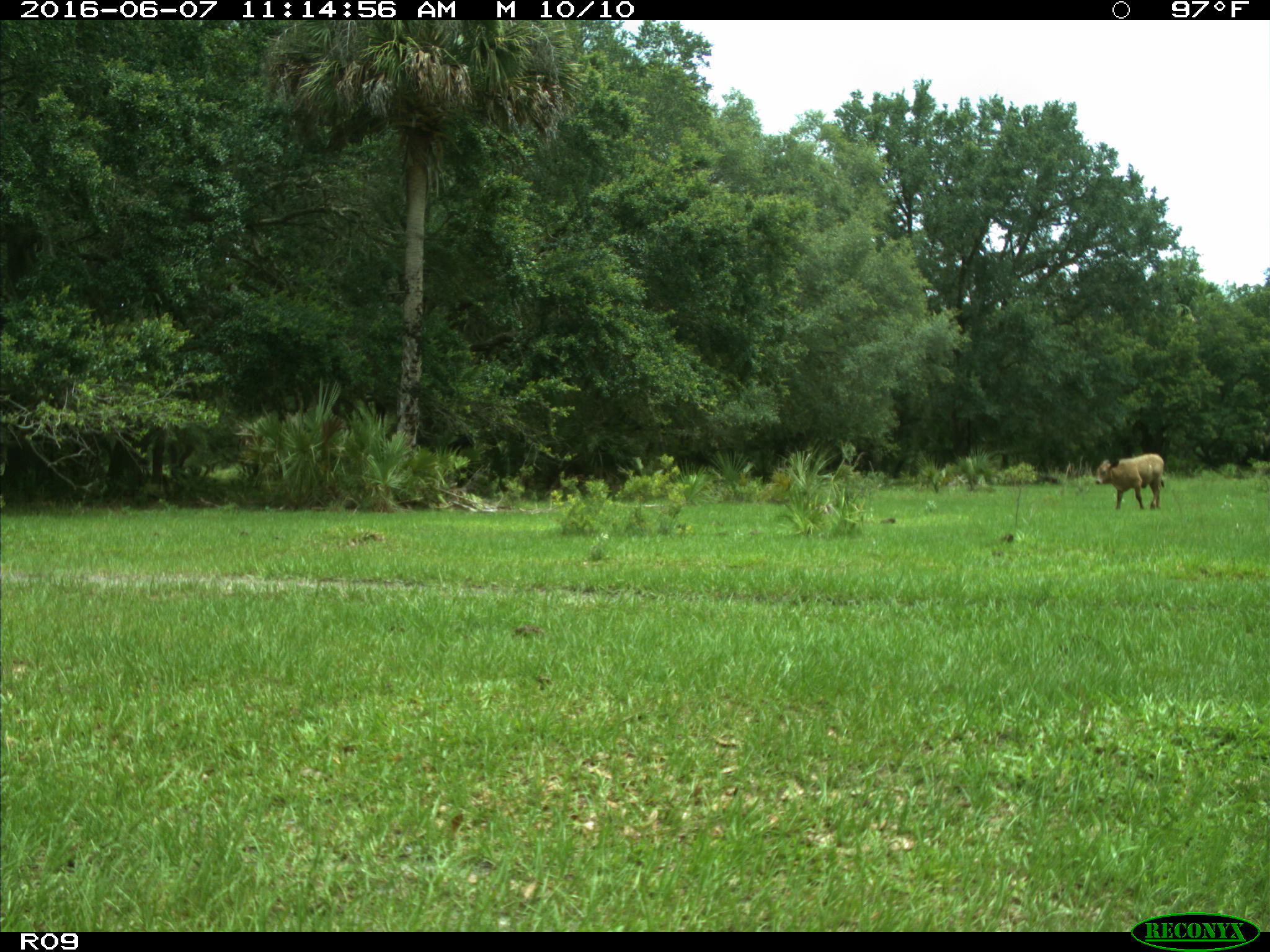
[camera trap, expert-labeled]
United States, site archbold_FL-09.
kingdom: Animalia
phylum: Chordata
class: Mammalia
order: Artiodactyla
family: Bovidae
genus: Bos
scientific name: Bos taurus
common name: domestic cow